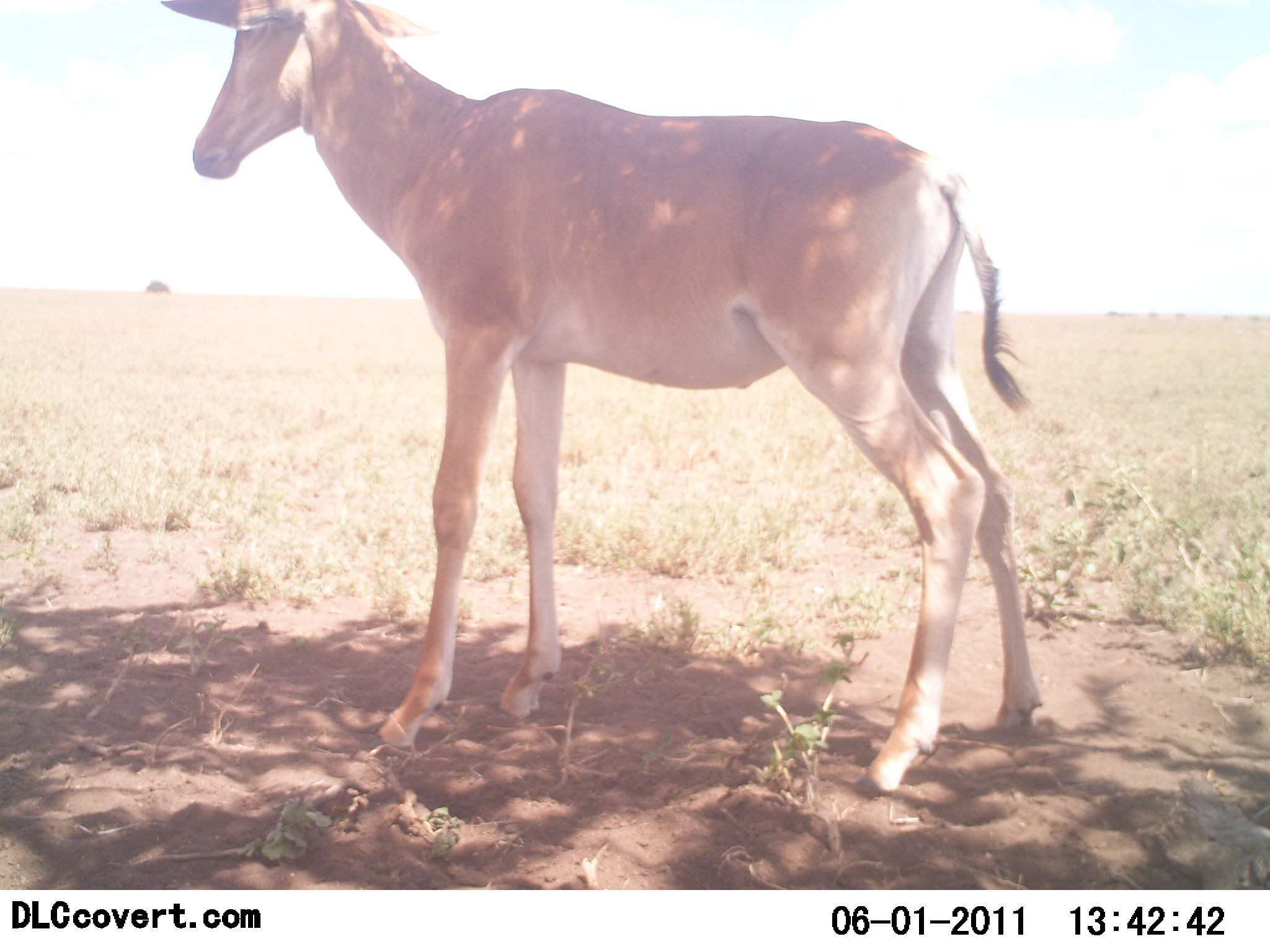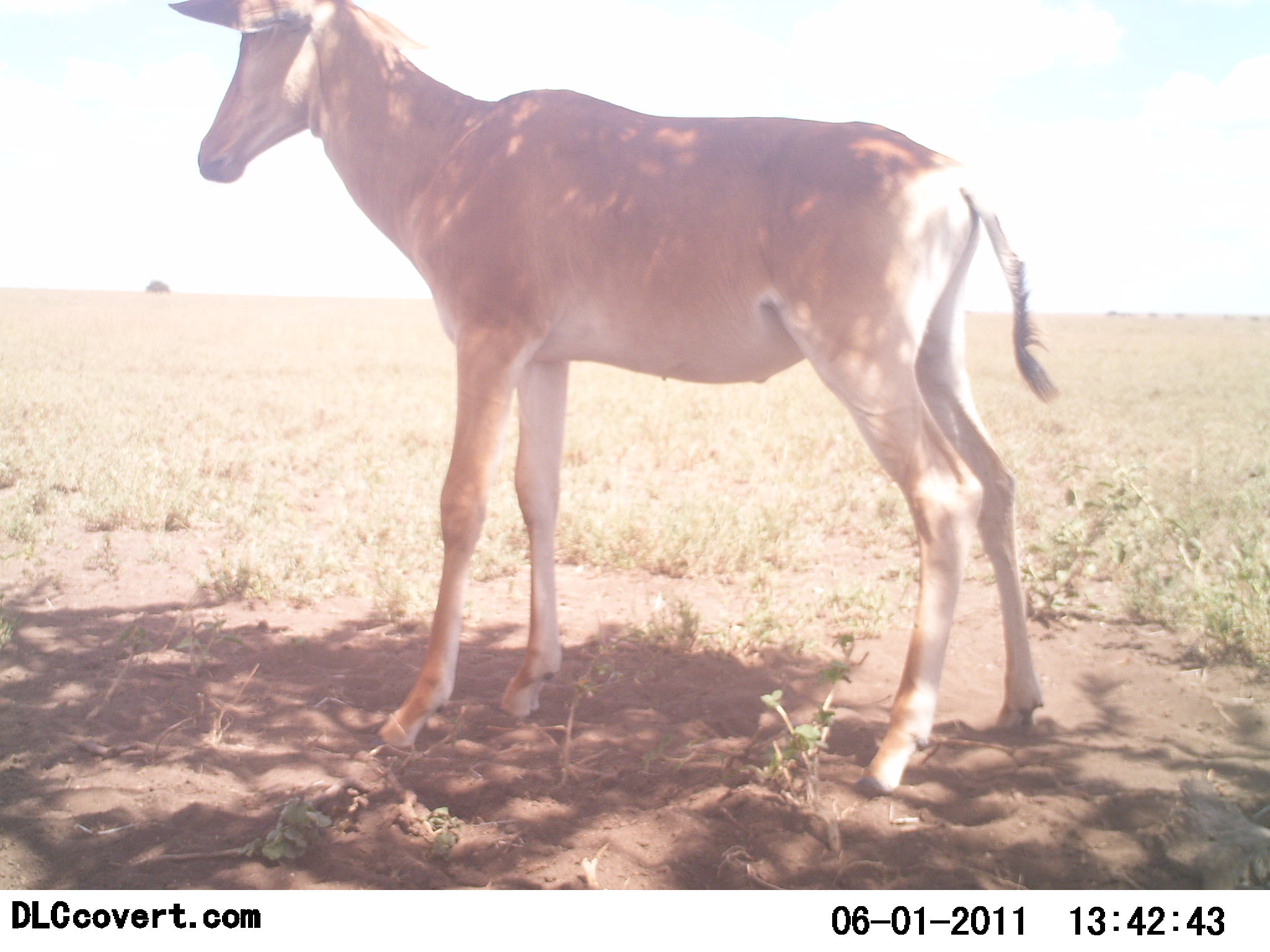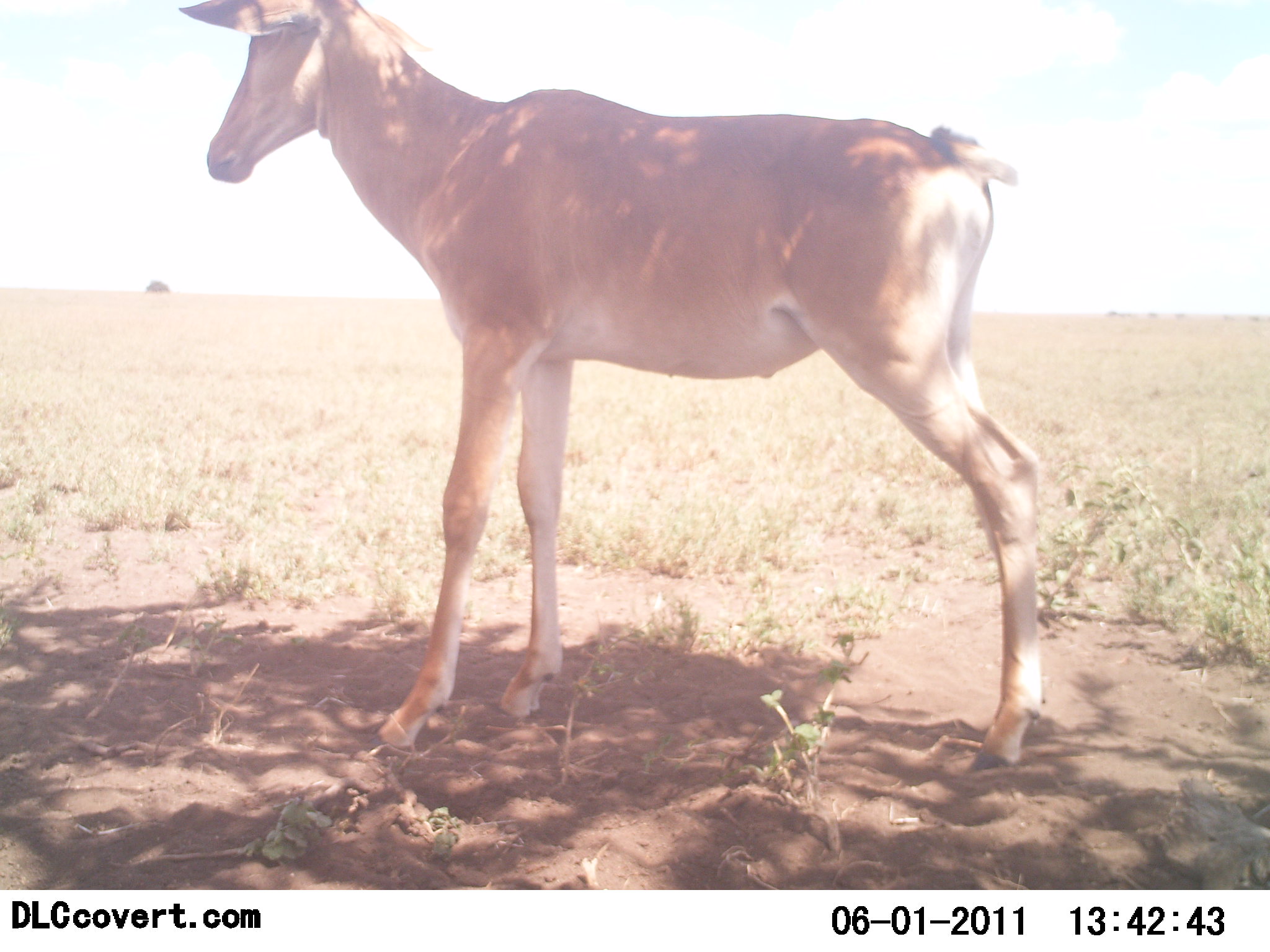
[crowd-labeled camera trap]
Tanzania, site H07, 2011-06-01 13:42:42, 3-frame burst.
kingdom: Animalia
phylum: Chordata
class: Mammalia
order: Artiodactyla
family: Bovidae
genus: Alcelaphus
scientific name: Alcelaphus buselaphus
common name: hartebeest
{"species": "hartebeest (Alcelaphus buselaphus)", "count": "1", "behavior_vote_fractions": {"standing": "100%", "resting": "0%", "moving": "0%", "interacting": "0%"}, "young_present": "22%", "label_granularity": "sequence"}